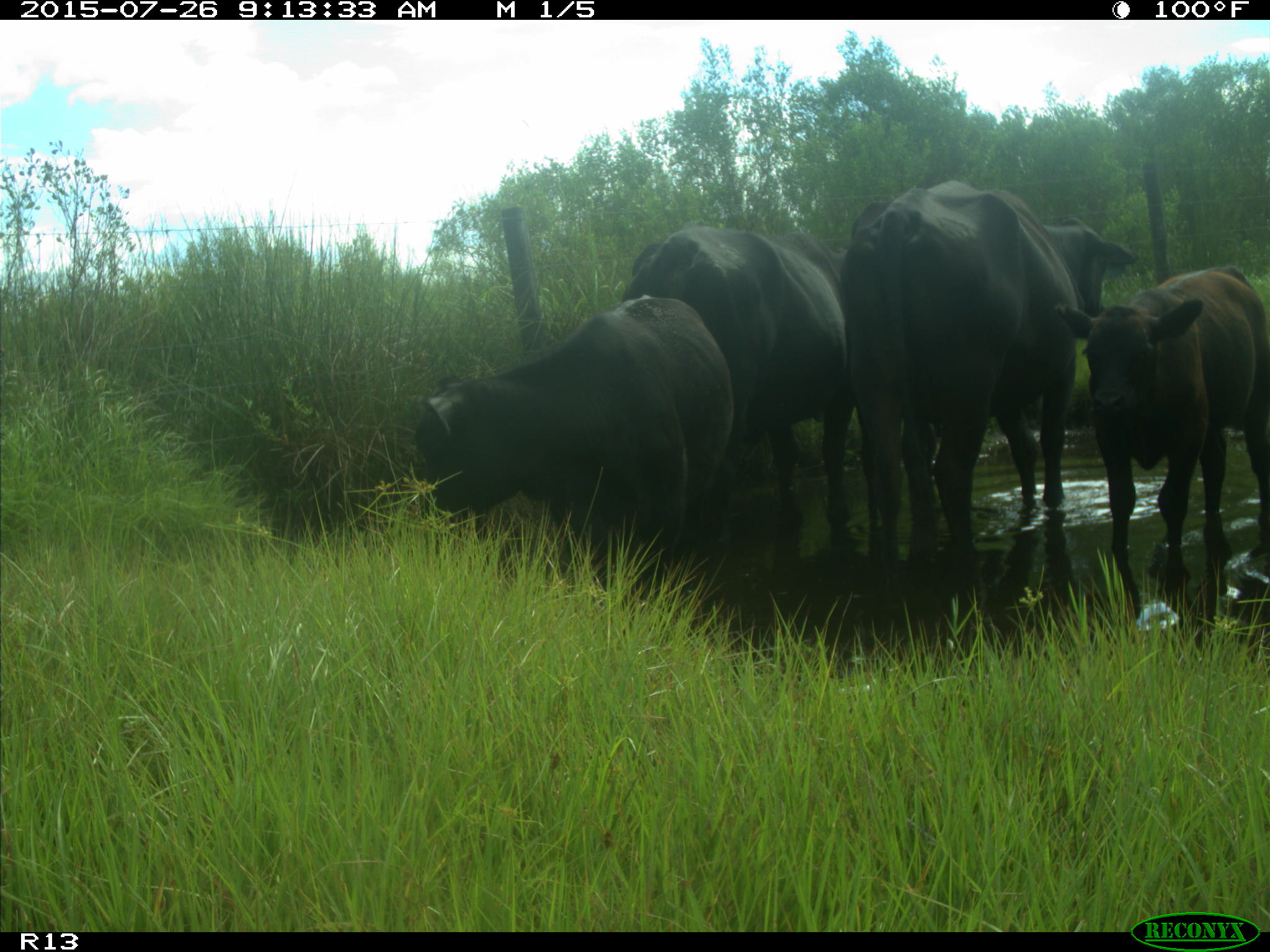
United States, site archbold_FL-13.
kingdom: Animalia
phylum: Chordata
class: Mammalia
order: Artiodactyla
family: Bovidae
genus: Bos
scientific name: Bos taurus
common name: domestic cow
Bos taurus (domestic cow).